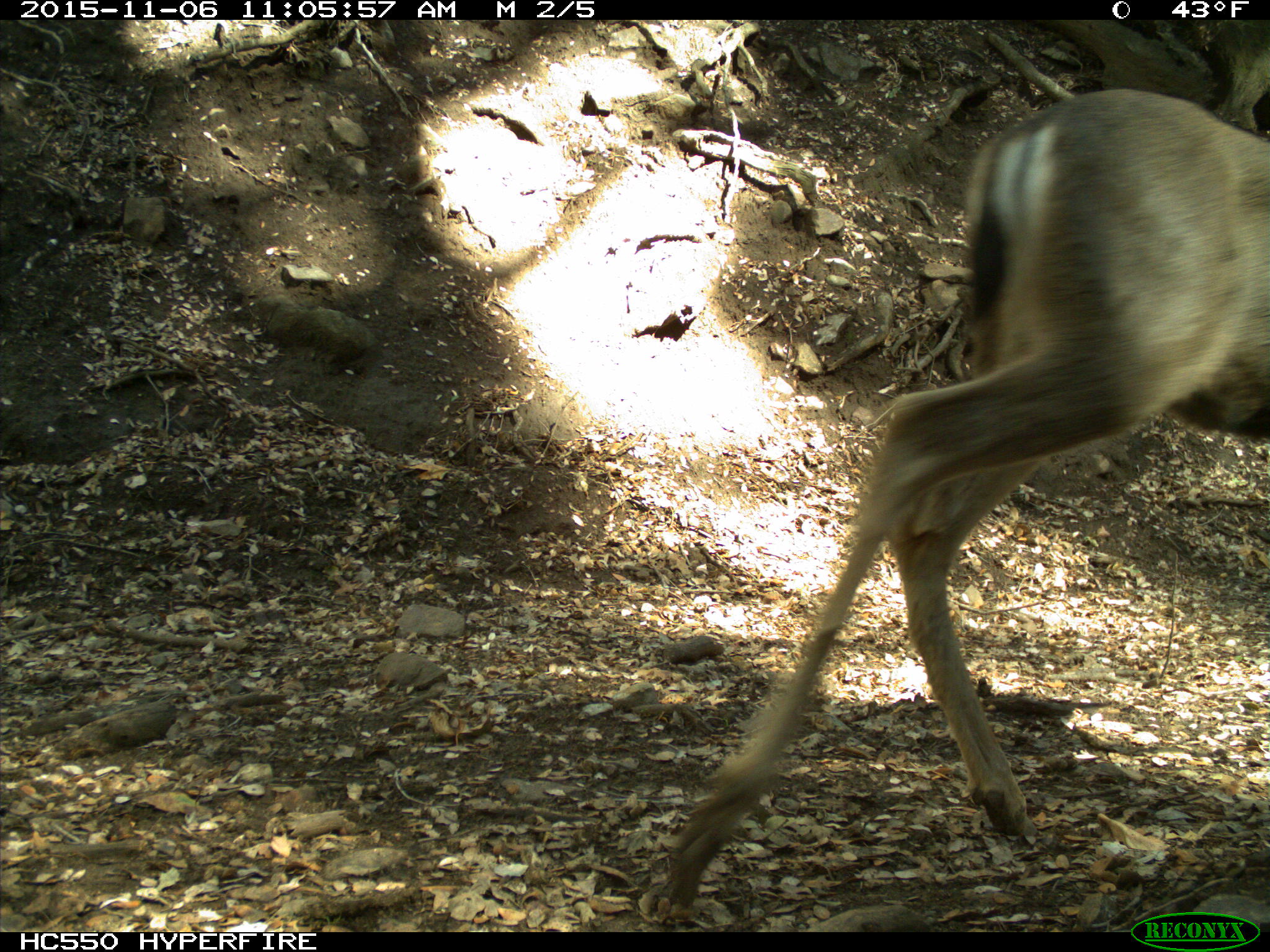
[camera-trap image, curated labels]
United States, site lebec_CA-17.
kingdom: Animalia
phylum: Chordata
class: Mammalia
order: Artiodactyla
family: Cervidae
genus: Odocoileus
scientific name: Odocoileus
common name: deer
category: unidentified deer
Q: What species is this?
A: Unidentified deer (deer) (Odocoileus).